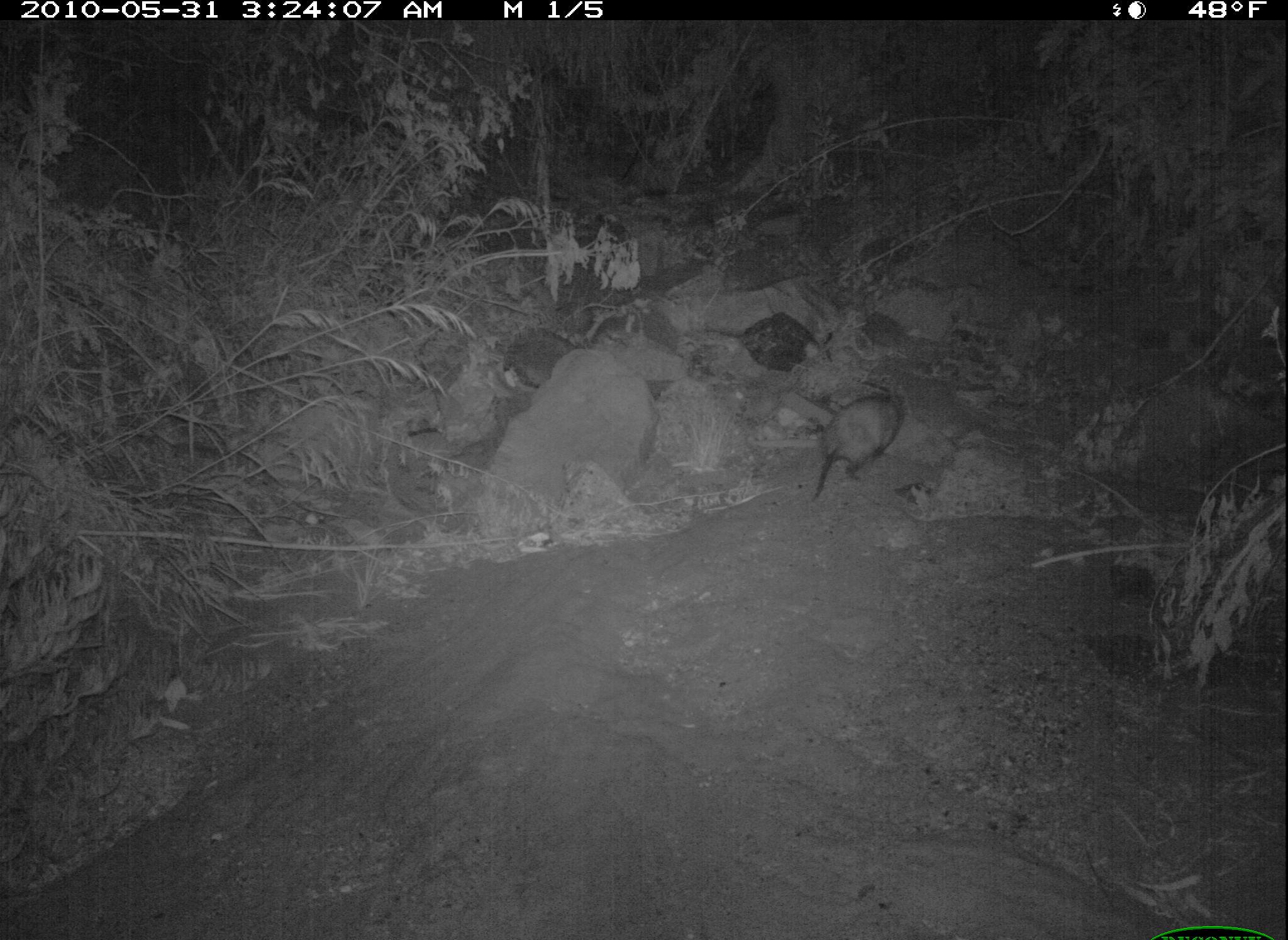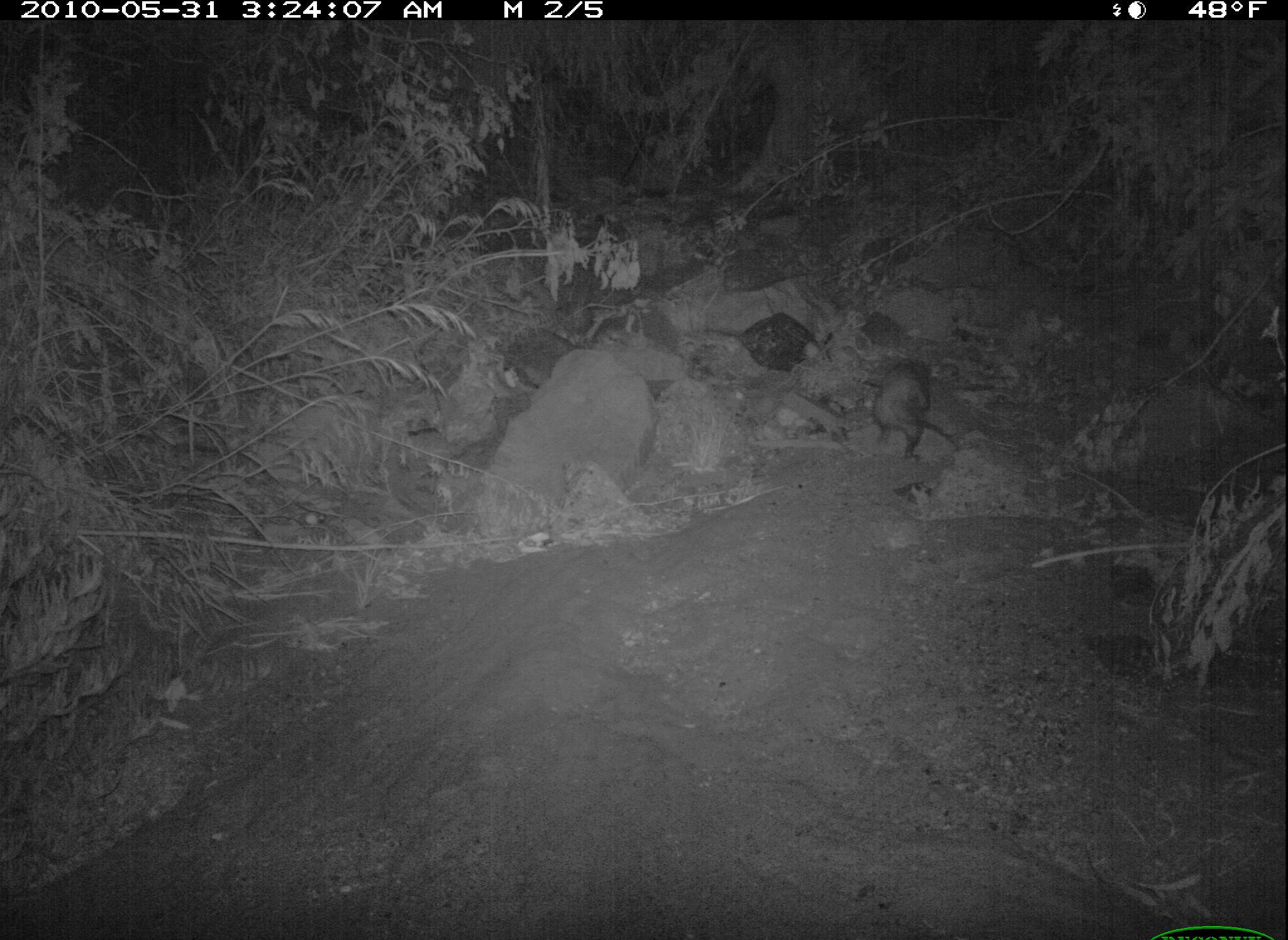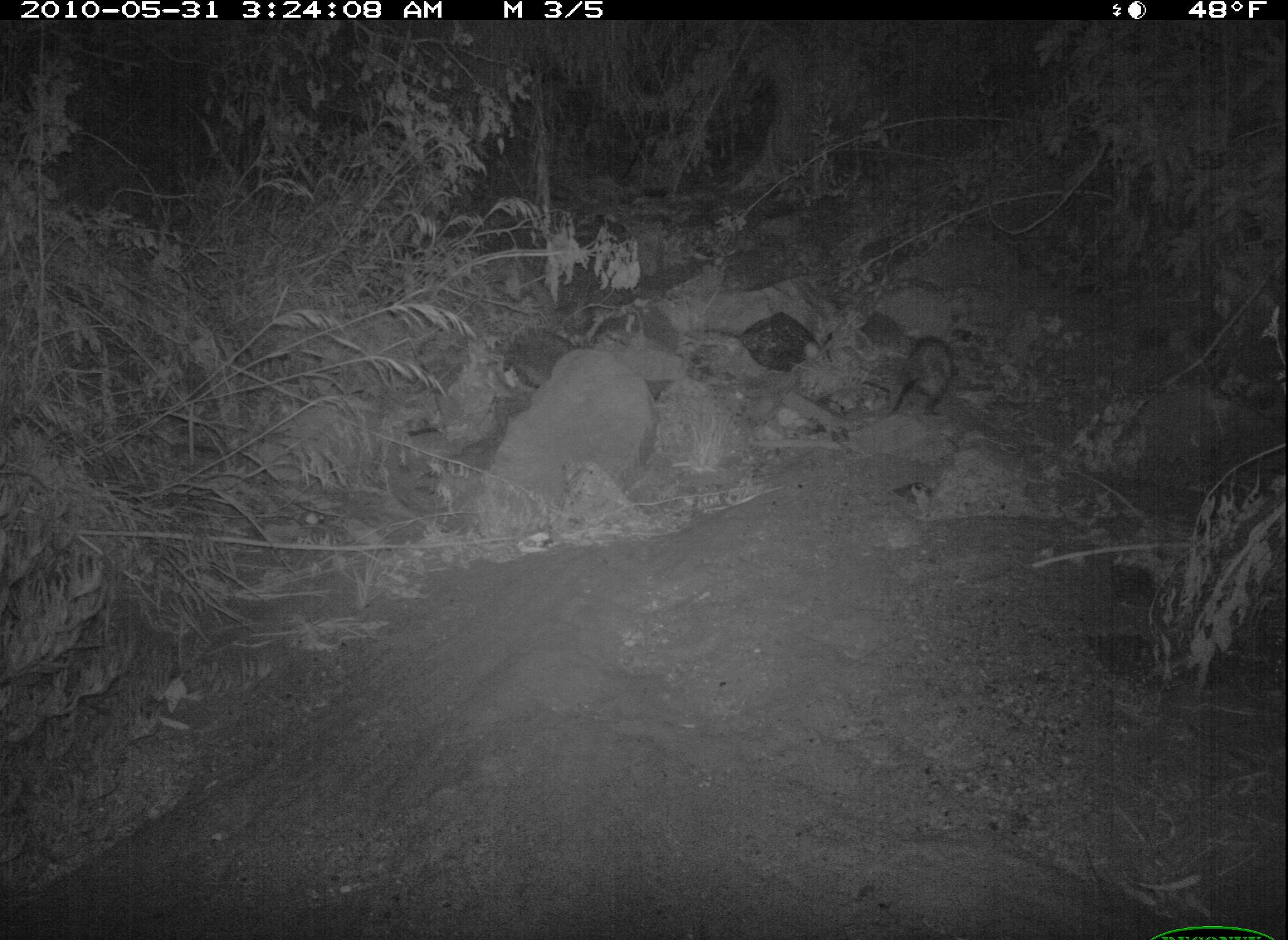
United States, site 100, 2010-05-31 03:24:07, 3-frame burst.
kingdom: Animalia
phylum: Chordata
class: Mammalia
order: Didelphimorphia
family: Didelphidae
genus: Didelphis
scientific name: Didelphis virginiana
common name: virginia opossum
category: opossum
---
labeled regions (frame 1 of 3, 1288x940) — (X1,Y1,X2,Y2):
opossum: (786,362,918,503)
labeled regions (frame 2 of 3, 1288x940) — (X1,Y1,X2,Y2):
opossum: (852,329,961,472)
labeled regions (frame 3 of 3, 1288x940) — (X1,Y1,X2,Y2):
opossum: (881,329,965,427)